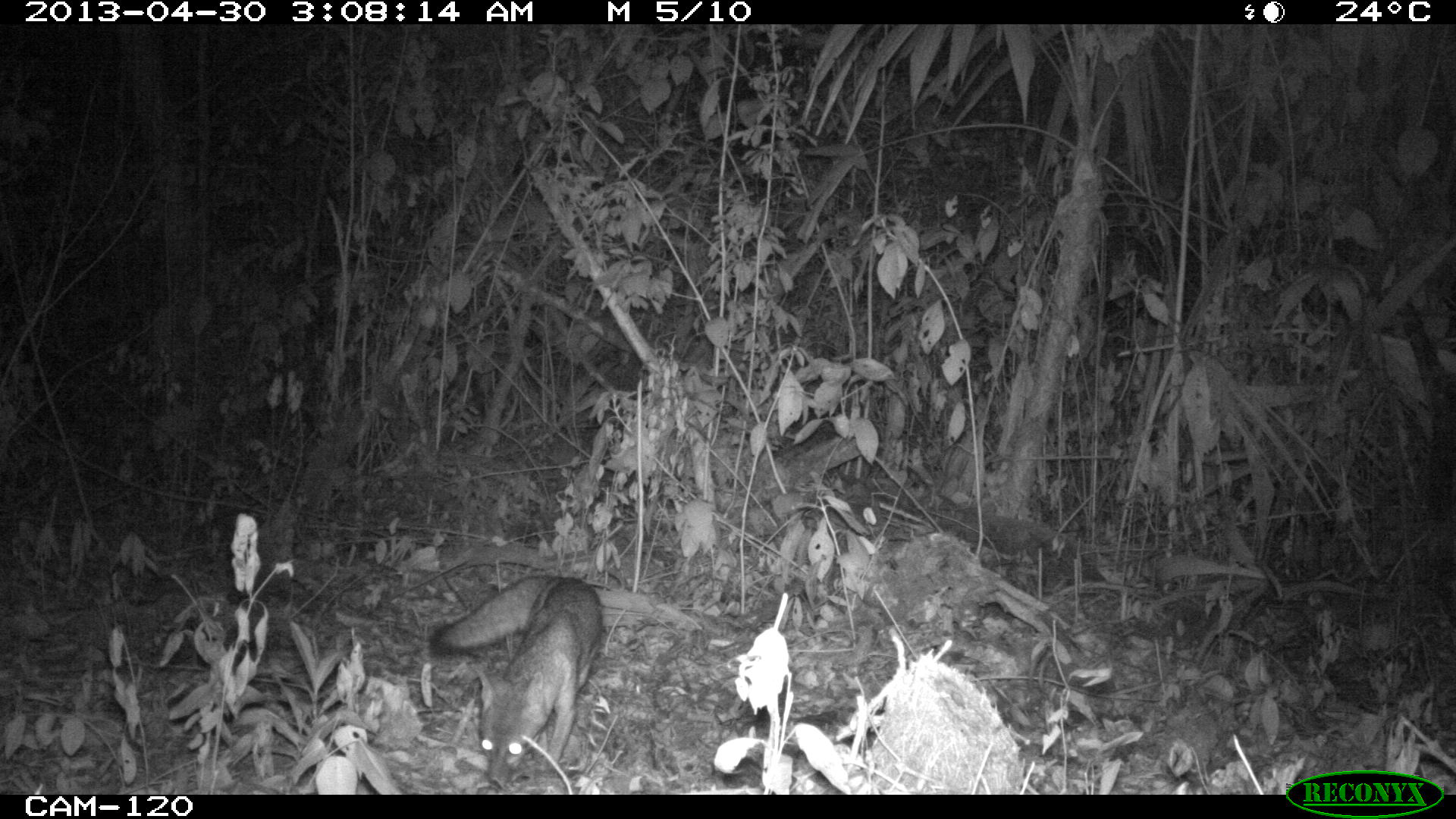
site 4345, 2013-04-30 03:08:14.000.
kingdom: Animalia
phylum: Chordata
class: Mammalia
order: Carnivora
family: Canidae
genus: Urocyon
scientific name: Urocyon cinereoargenteus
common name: gray fox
Urocyon cinereoargenteus (gray fox), count 1.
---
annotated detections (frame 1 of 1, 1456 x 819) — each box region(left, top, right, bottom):
urocyon cinereoargenteus: region(424, 569, 609, 790)